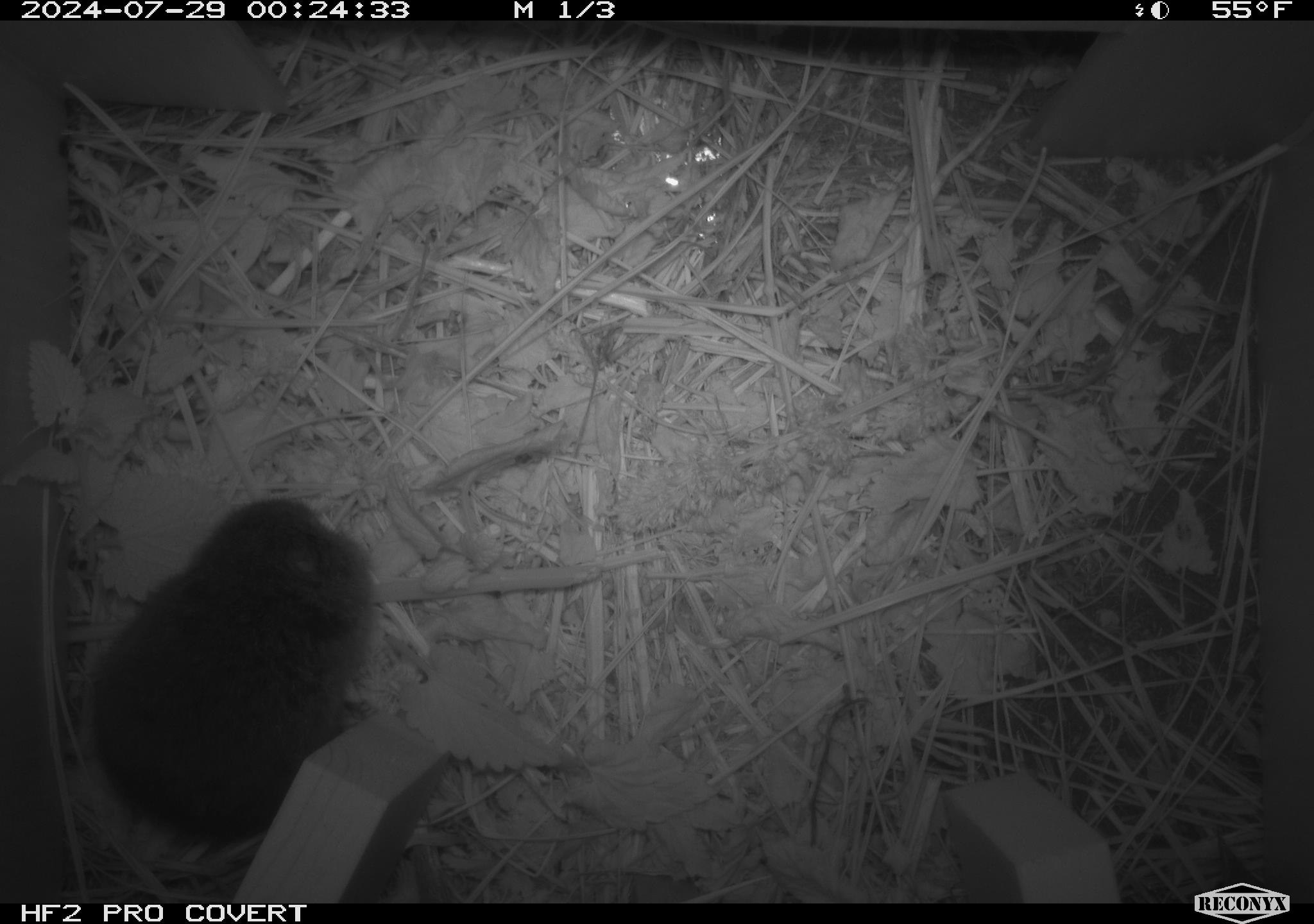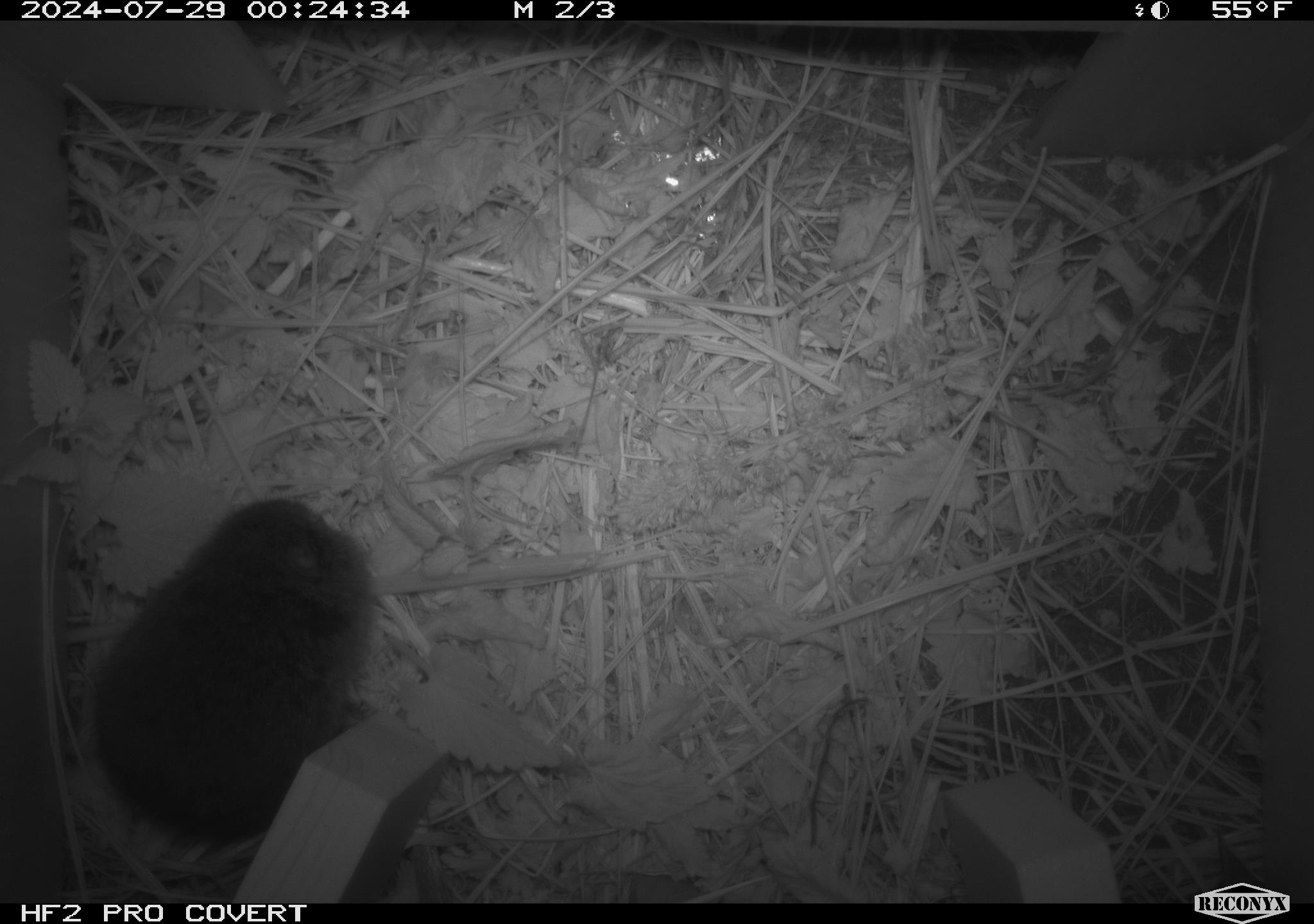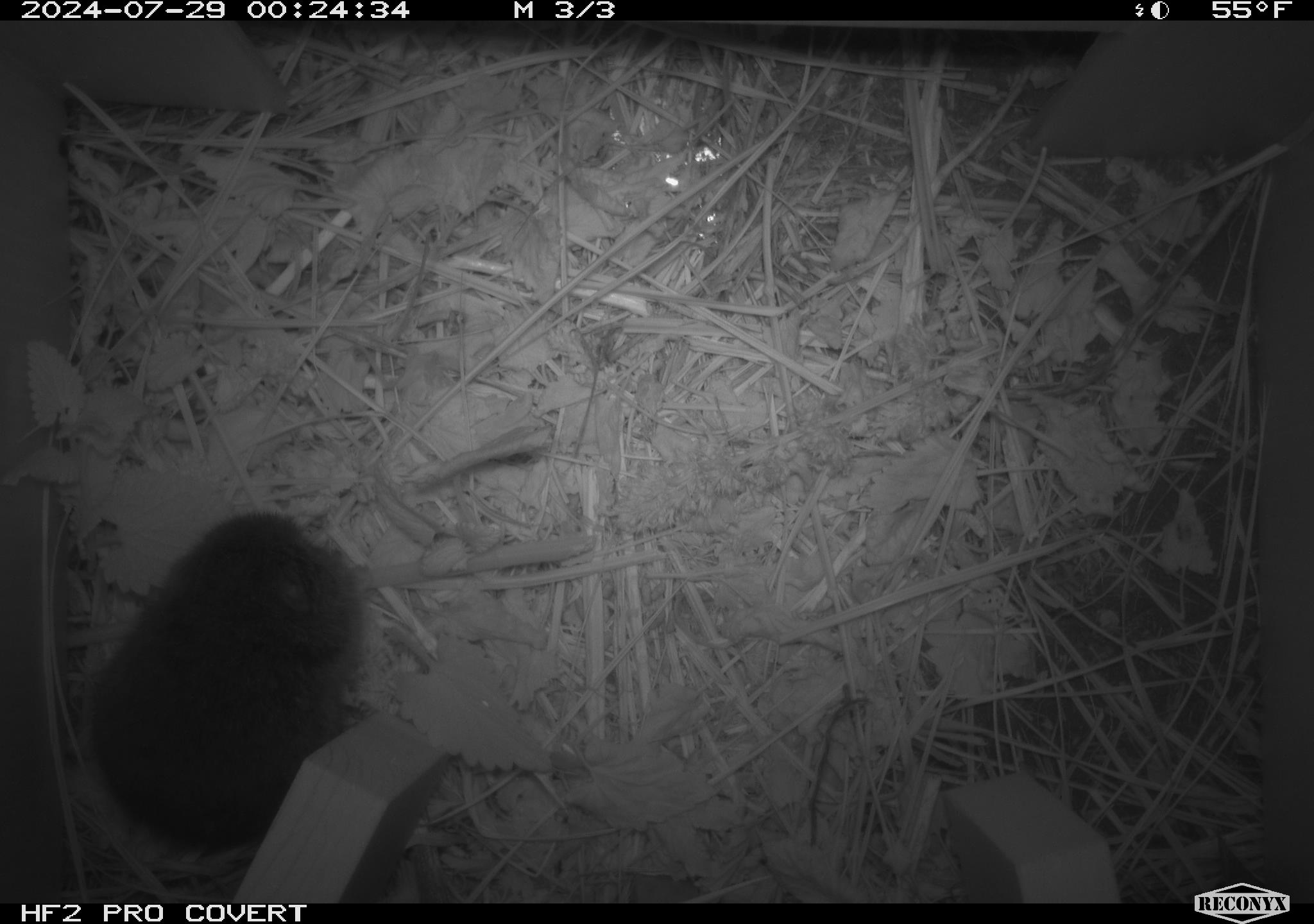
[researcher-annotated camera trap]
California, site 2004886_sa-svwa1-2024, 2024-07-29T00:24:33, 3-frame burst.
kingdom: Animalia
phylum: Chordata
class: Mammalia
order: Rodentia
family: Cricetidae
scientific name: Arvicolinae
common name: voles, lemmings, and muskrats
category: arvicolinae subfamily